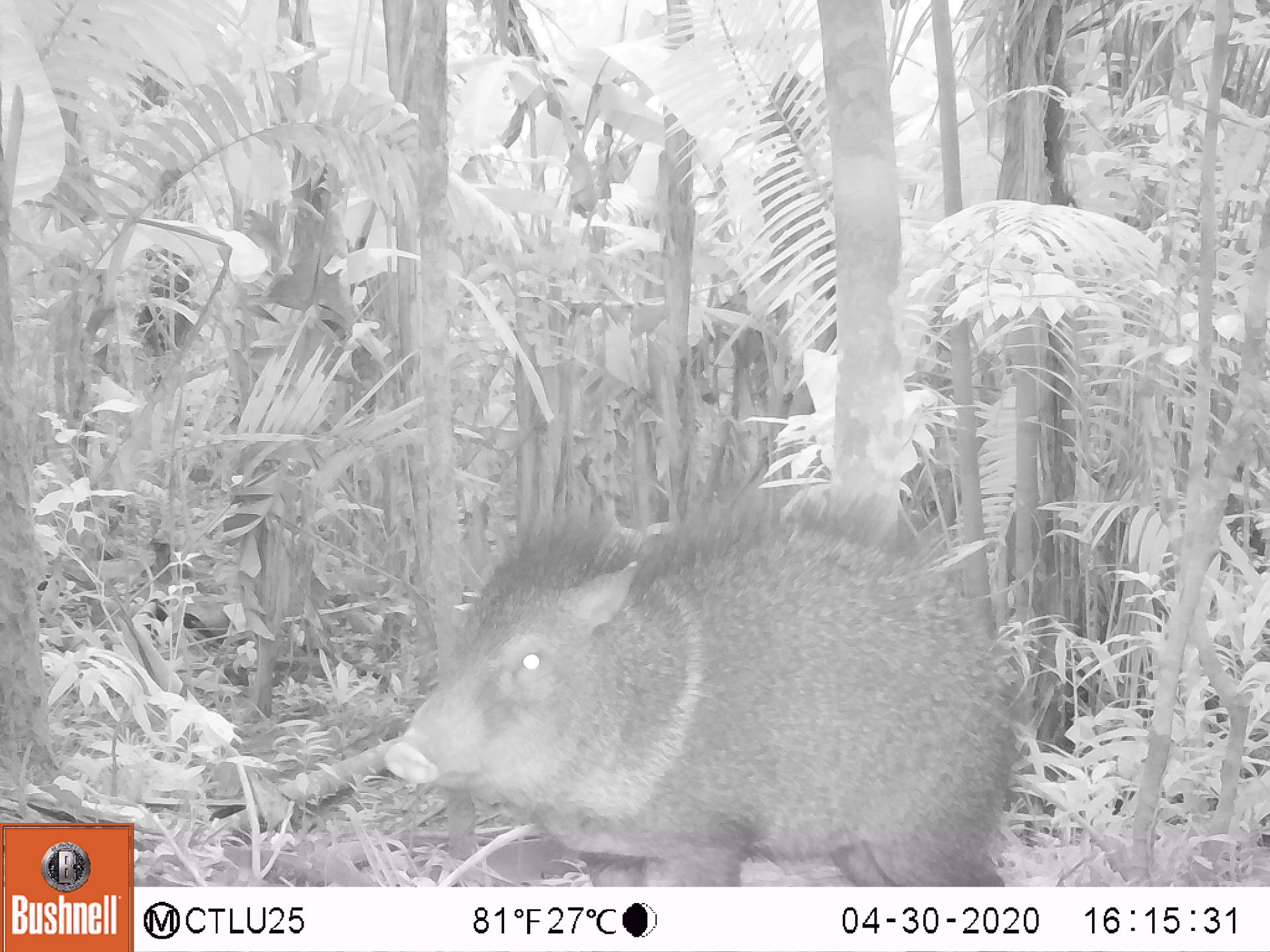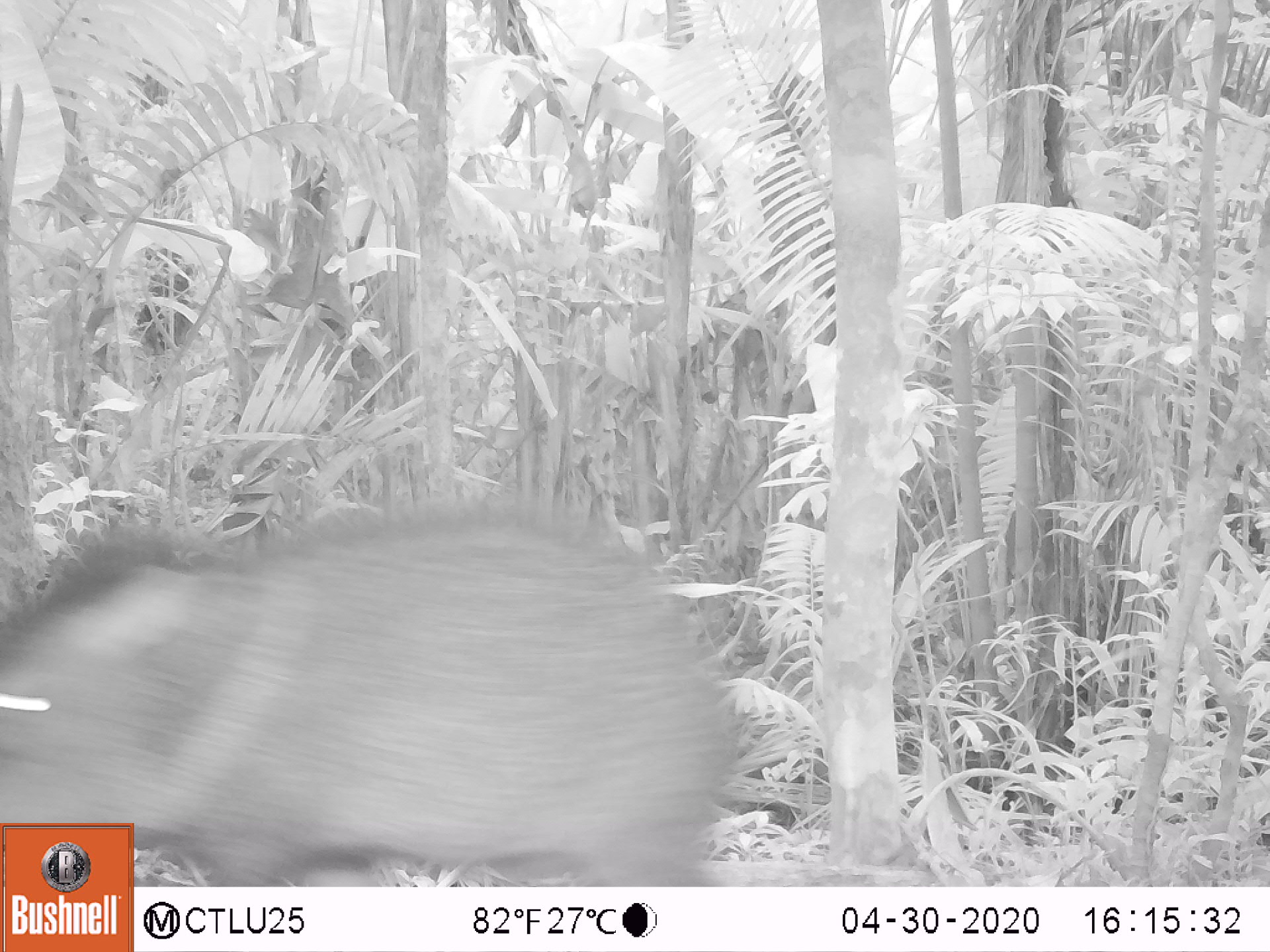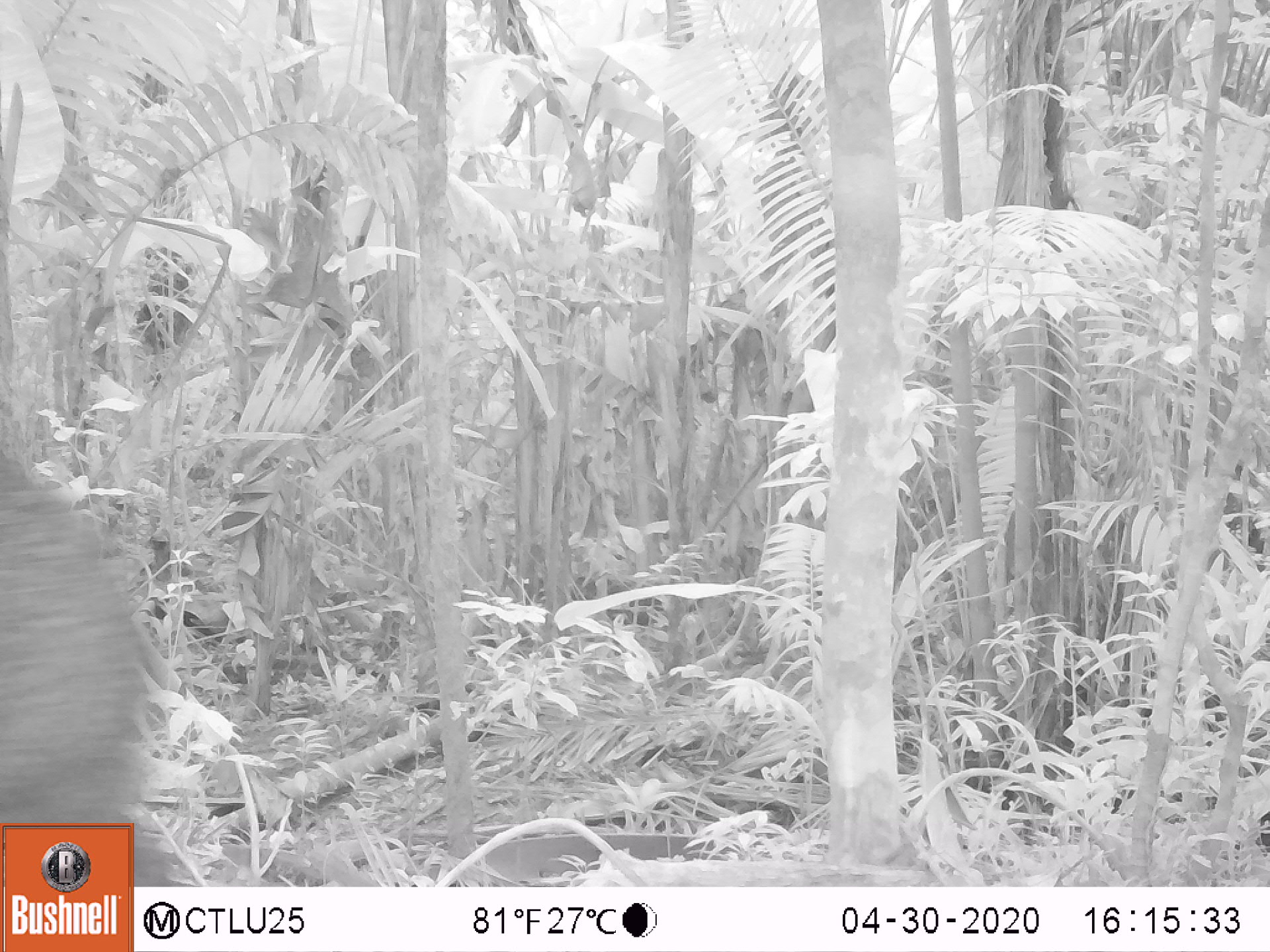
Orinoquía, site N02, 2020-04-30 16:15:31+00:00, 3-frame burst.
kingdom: Animalia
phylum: Chordata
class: Mammalia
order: Artiodactyla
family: Tayassuidae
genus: Pecari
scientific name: Pecari tajacu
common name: collared peccary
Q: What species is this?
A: Collared peccary (Pecari tajacu).